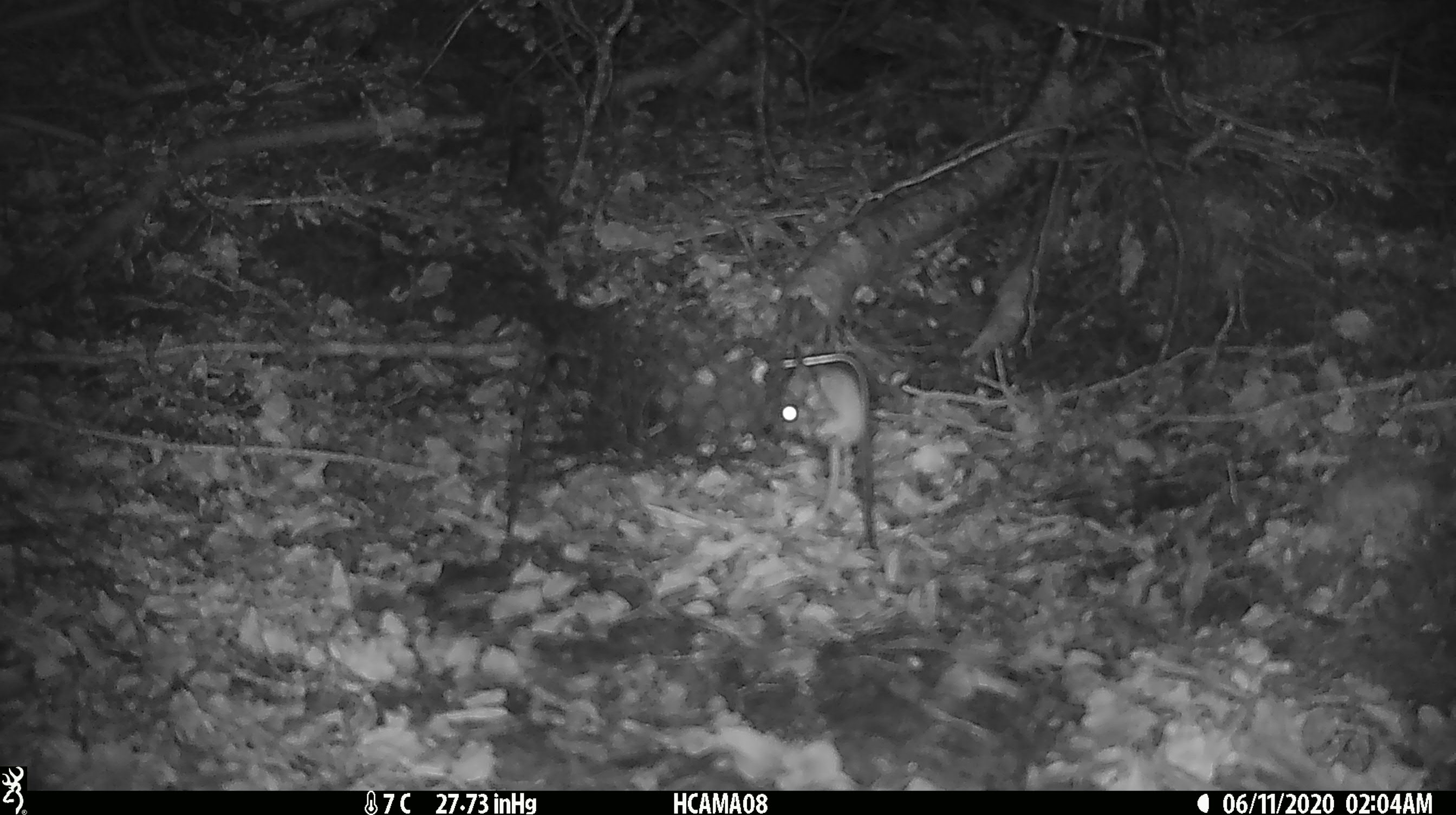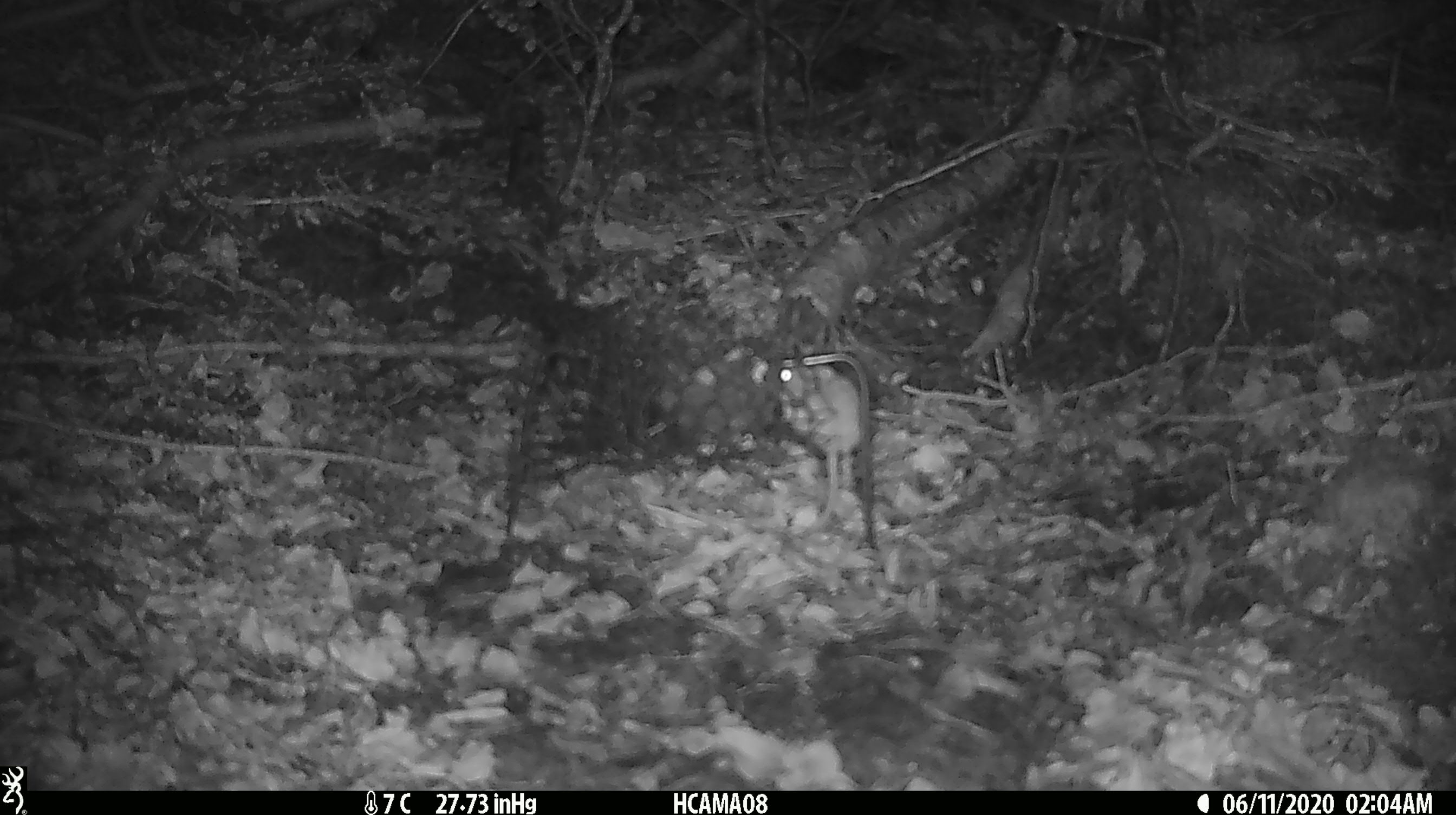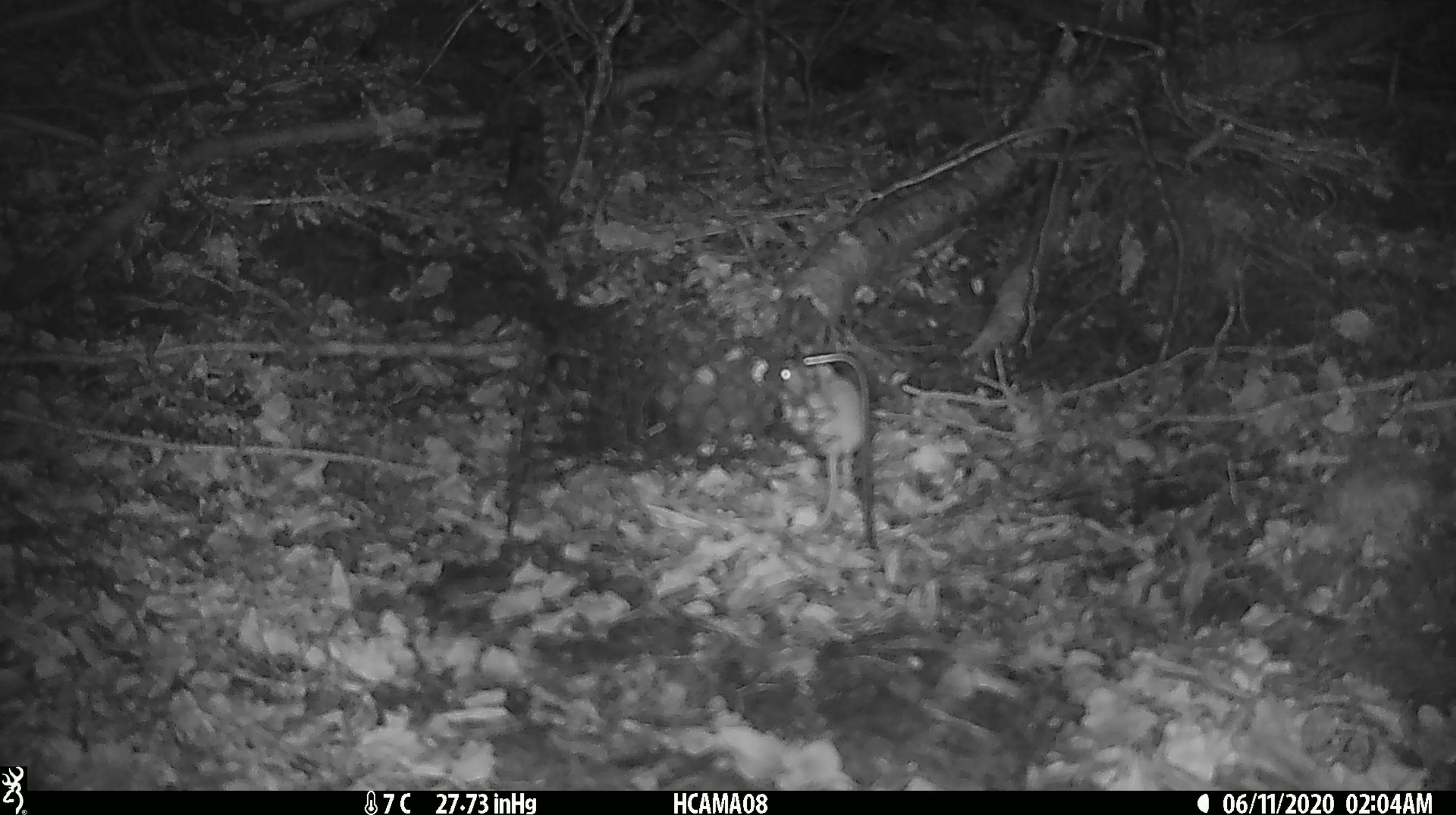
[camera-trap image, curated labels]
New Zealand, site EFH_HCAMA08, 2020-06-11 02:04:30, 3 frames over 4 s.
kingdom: Animalia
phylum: Chordata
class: Mammalia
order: Rodentia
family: Muridae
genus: Mus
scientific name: Mus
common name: mouse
Mouse (Mus).